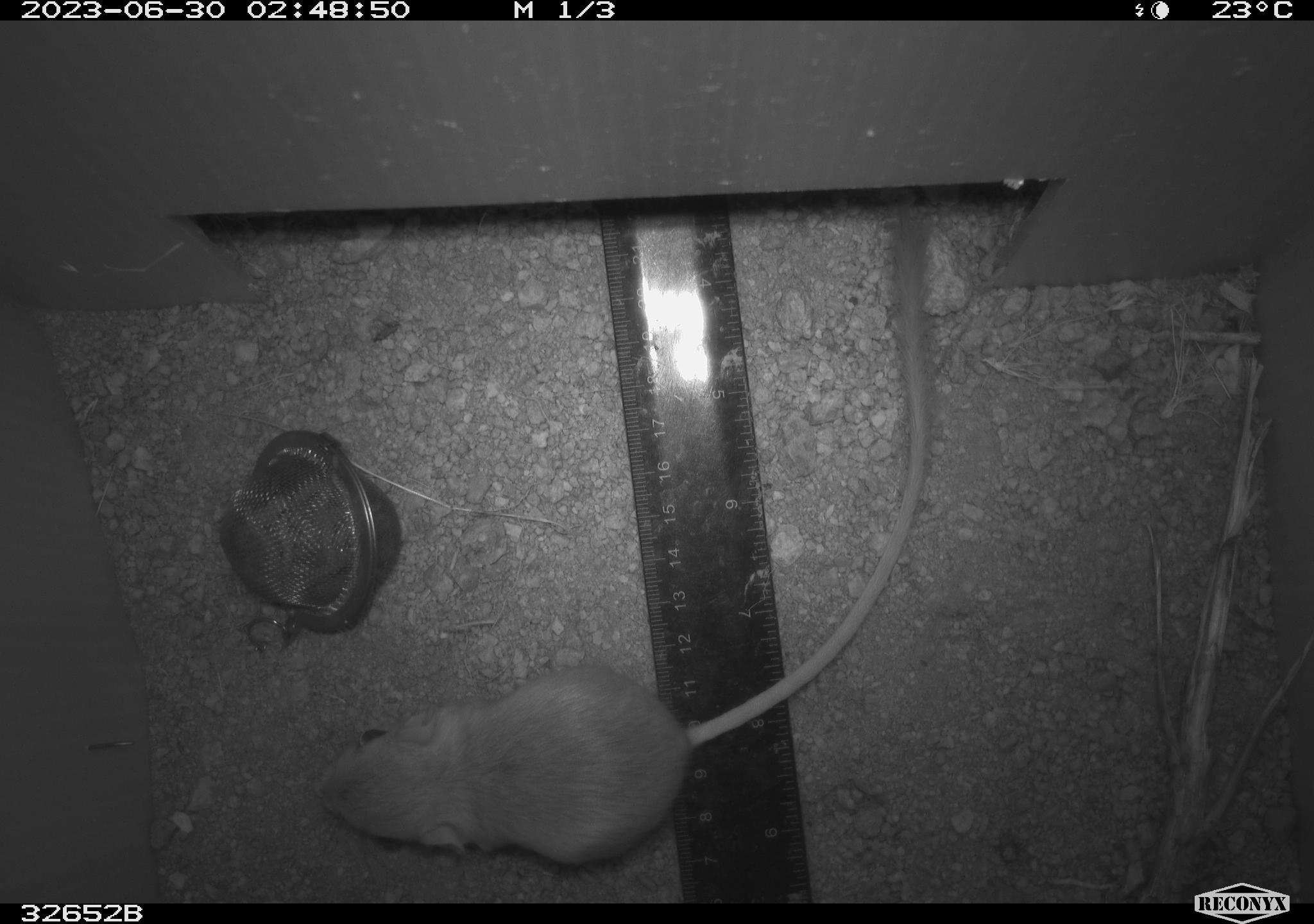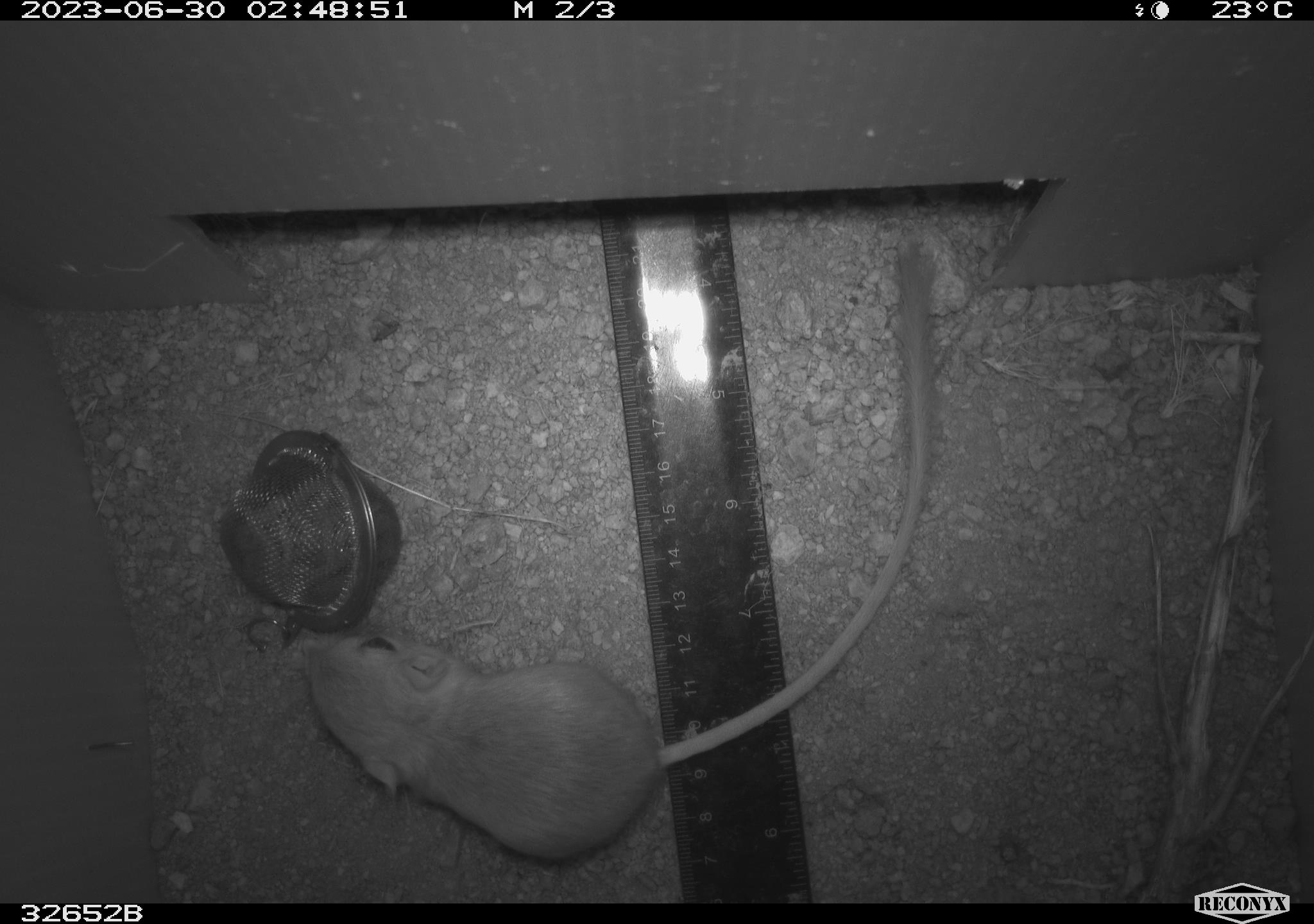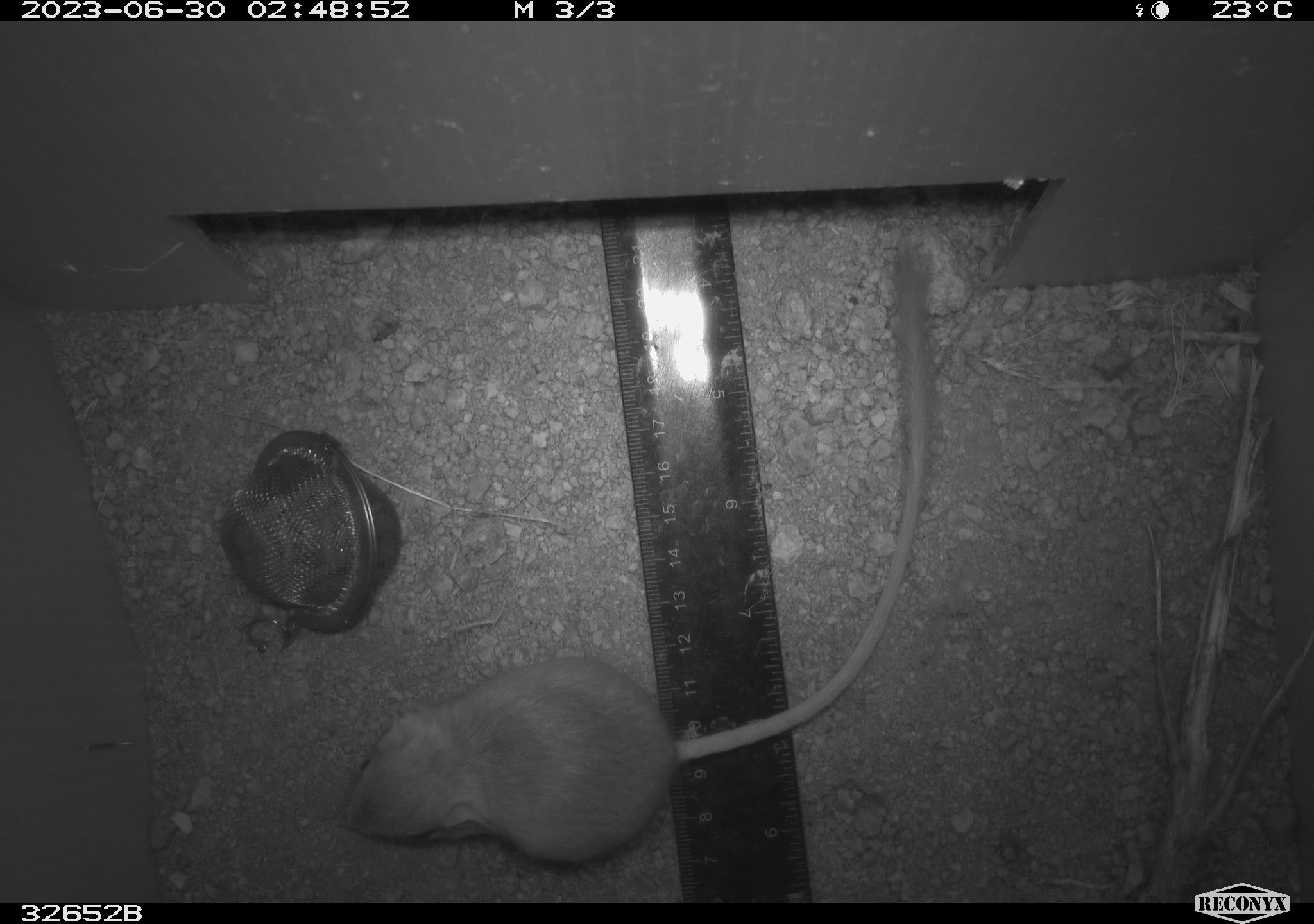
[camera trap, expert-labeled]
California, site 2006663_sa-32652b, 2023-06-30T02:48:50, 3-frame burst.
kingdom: Animalia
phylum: Chordata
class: Mammalia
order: Rodentia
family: Heteromyidae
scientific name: Heteromyidae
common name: kangaroo rats and pocket mice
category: heteromyidae family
Heteromyidae family (kangaroo rats and pocket mice) (Heteromyidae).